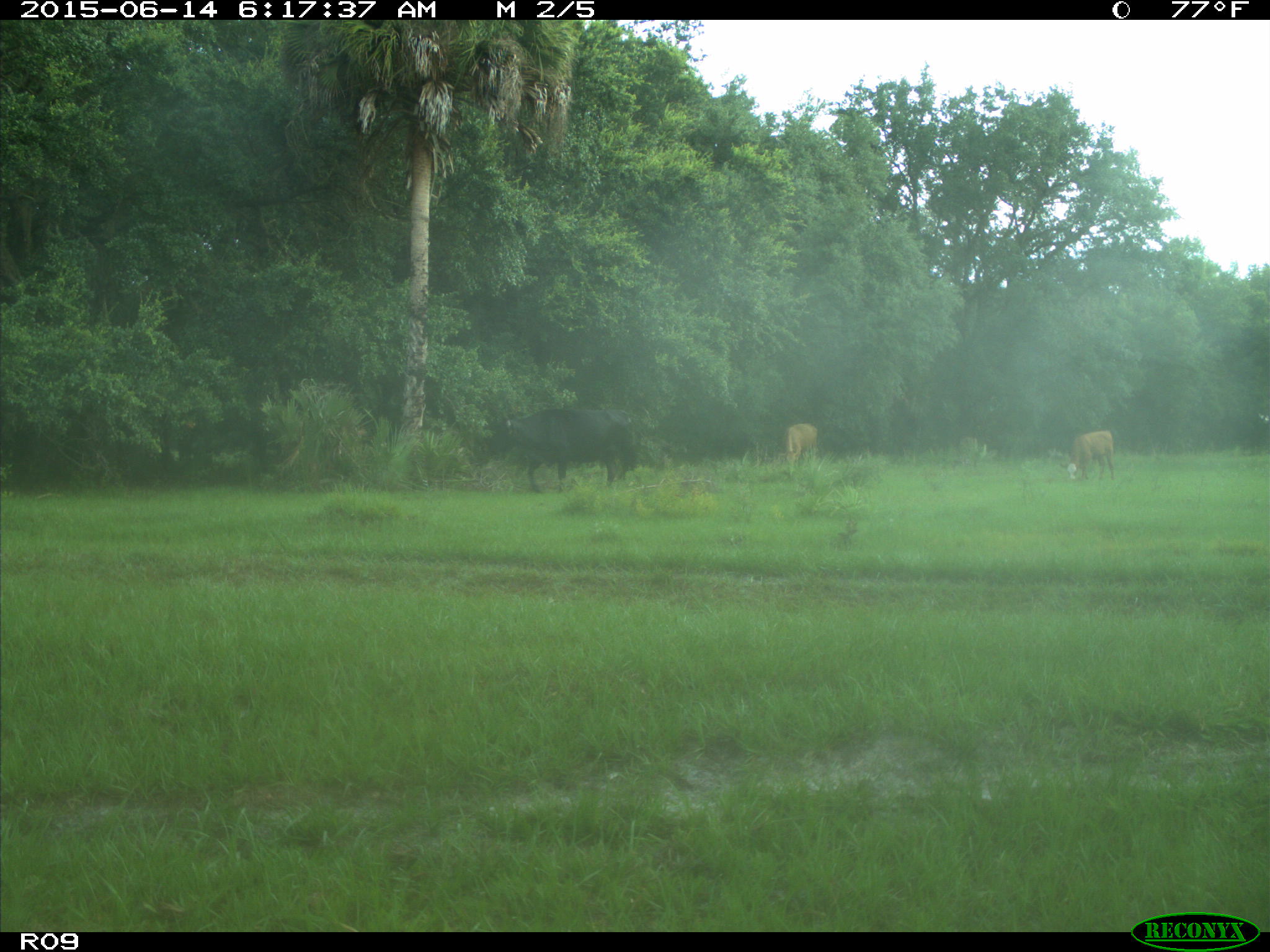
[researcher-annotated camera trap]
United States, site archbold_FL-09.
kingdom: Animalia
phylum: Chordata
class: Mammalia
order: Artiodactyla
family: Bovidae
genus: Bos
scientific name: Bos taurus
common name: domestic cow